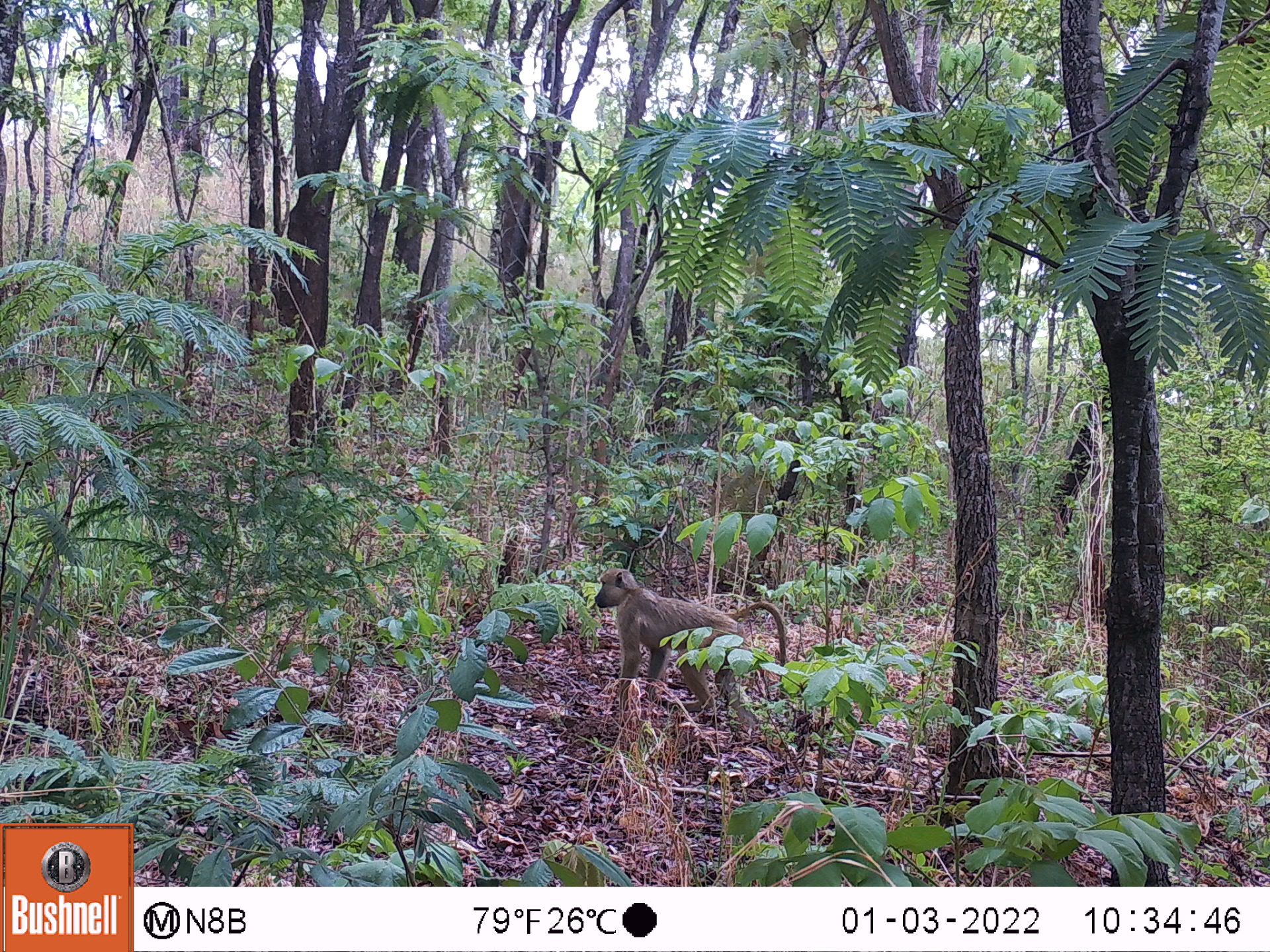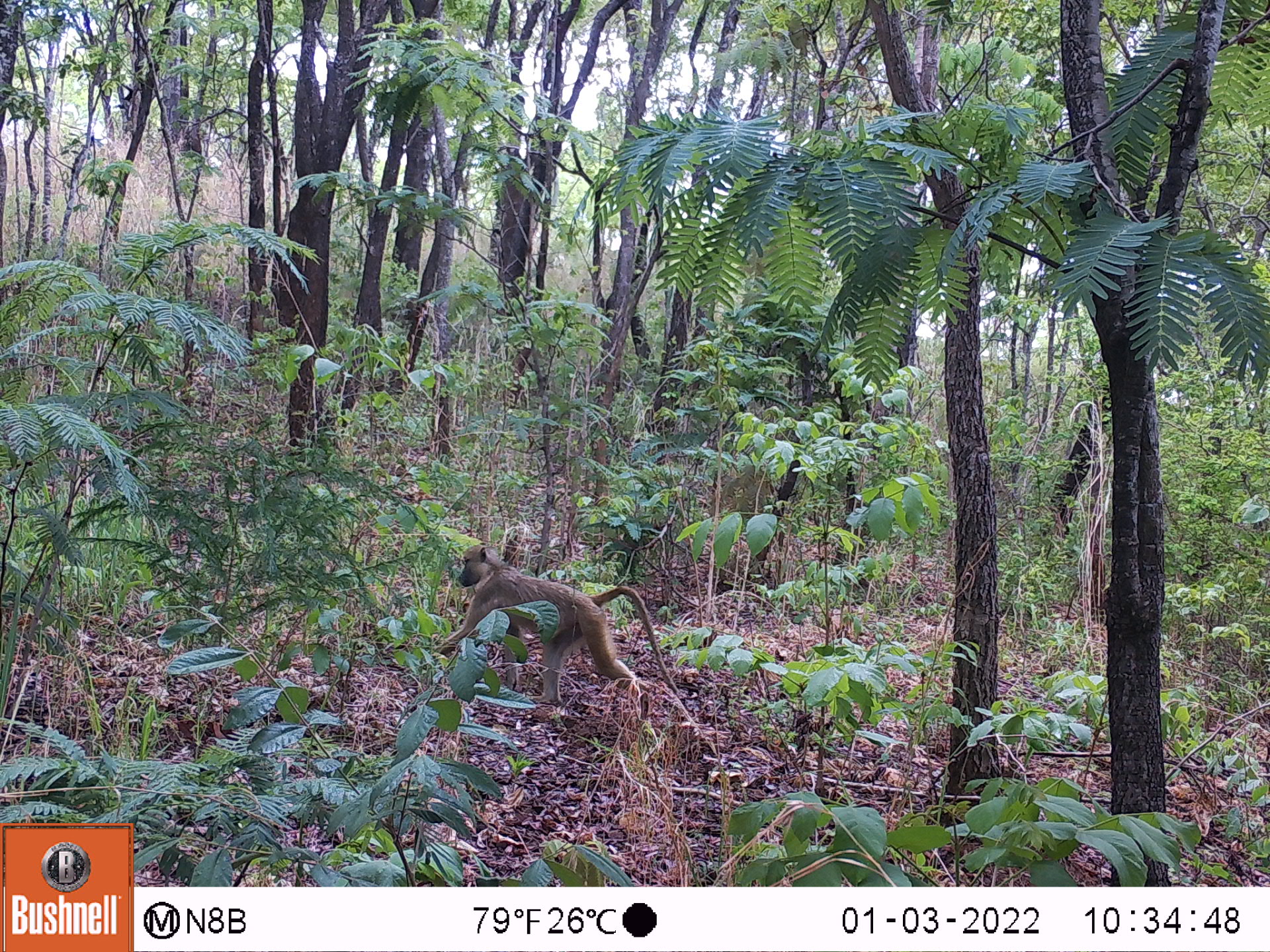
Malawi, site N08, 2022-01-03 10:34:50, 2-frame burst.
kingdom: Animalia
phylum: Chordata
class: Mammalia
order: Primates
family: Cercopithecidae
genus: Papio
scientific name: Papio cynocephalus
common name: yellow baboon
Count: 1.